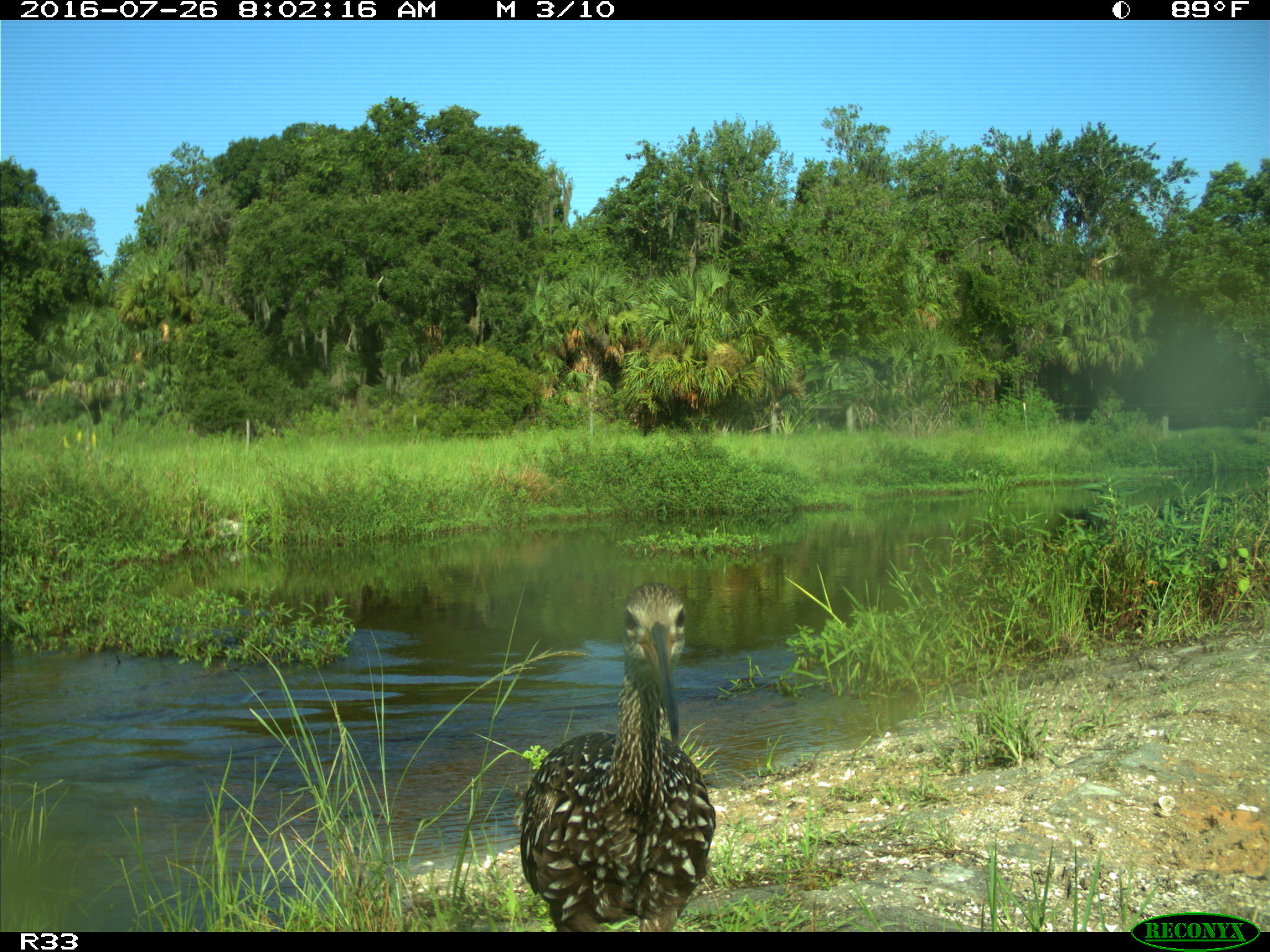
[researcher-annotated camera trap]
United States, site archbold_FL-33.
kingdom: Animalia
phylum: Chordata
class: Aves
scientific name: Aves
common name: birds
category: unidentified bird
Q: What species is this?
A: Unidentified bird (birds) (Aves).